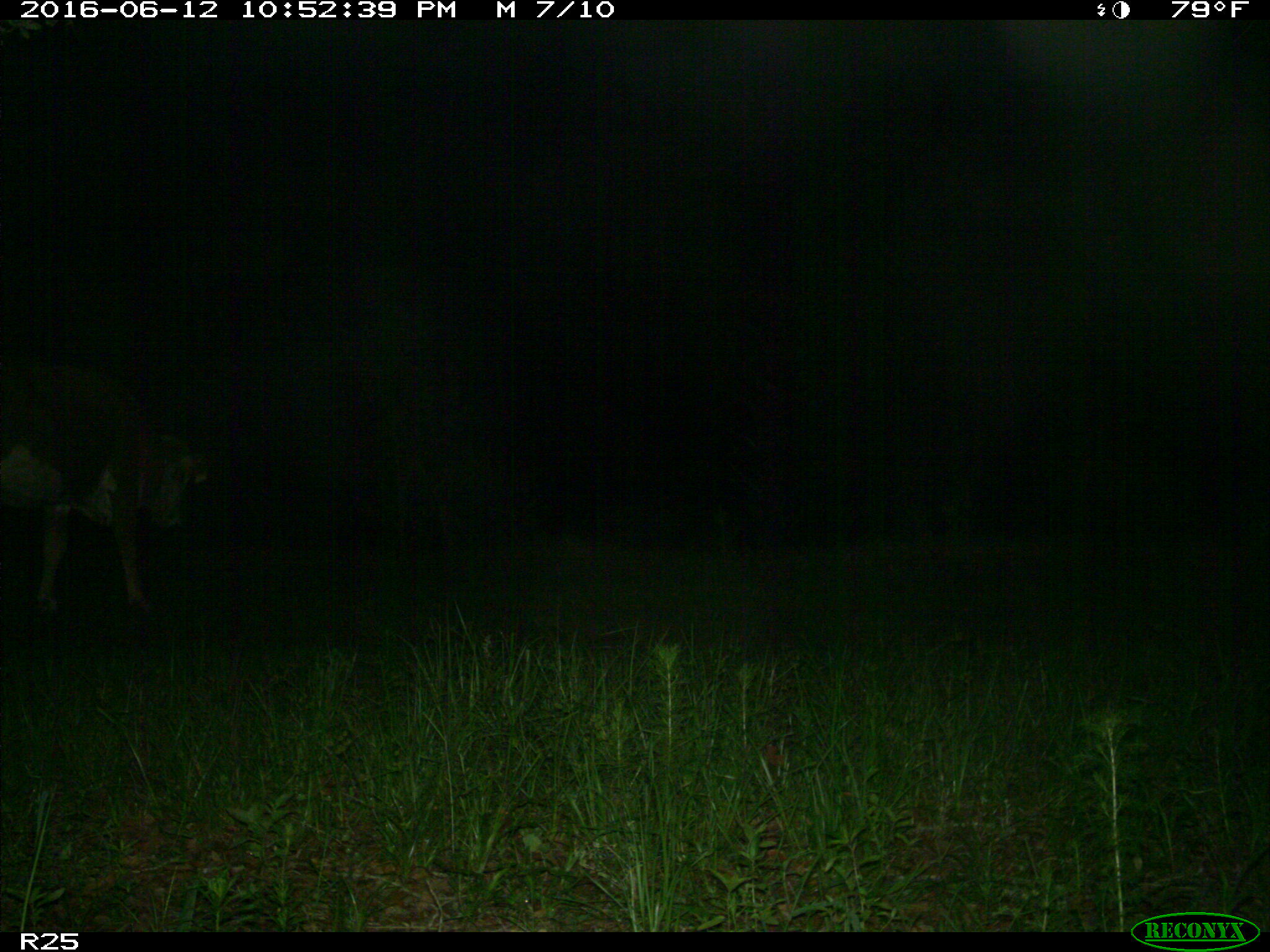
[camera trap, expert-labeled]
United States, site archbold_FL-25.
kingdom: Animalia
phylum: Chordata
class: Mammalia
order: Artiodactyla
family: Bovidae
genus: Bos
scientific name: Bos taurus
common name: domestic cow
Bos taurus (domestic cow).